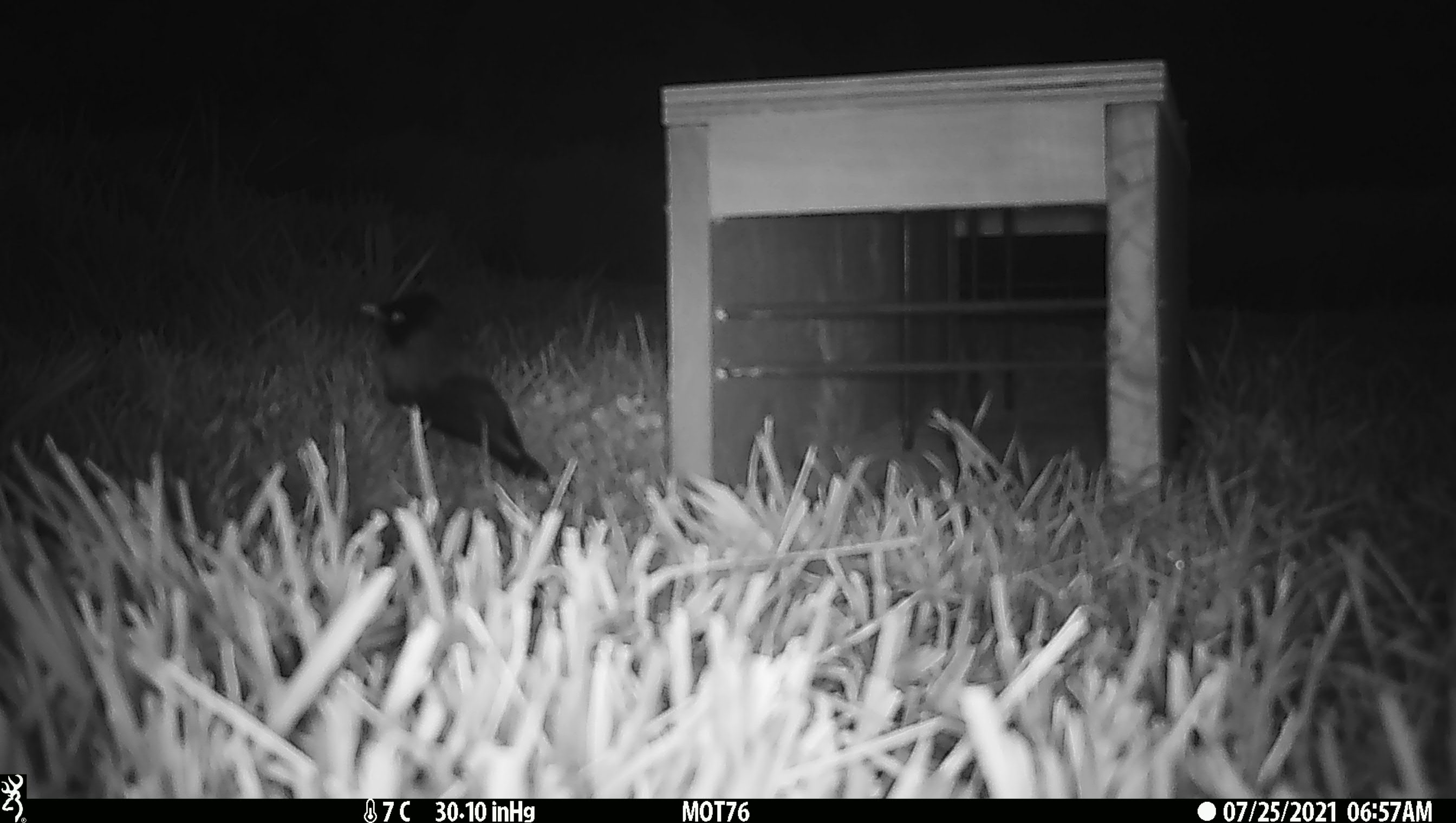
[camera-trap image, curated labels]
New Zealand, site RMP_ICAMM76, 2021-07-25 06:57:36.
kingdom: Animalia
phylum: Chordata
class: Aves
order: Passeriformes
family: Sturnidae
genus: Acridotheres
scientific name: Acridotheres tristis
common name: common myna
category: myna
Myna (common myna) (Acridotheres tristis).